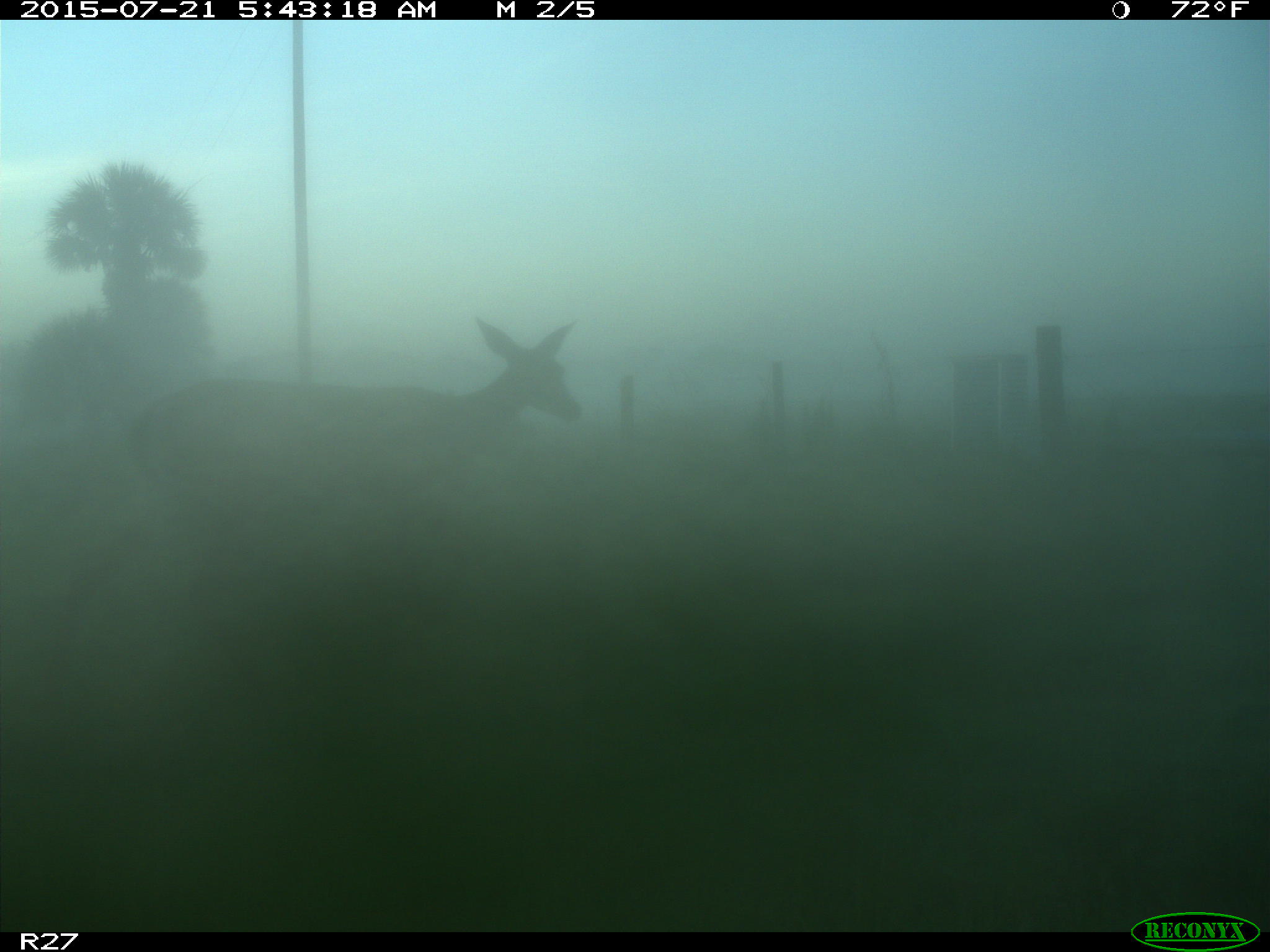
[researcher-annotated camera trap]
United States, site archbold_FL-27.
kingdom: Animalia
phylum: Chordata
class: Mammalia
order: Artiodactyla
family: Cervidae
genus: Odocoileus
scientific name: Odocoileus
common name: deer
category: unidentified deer